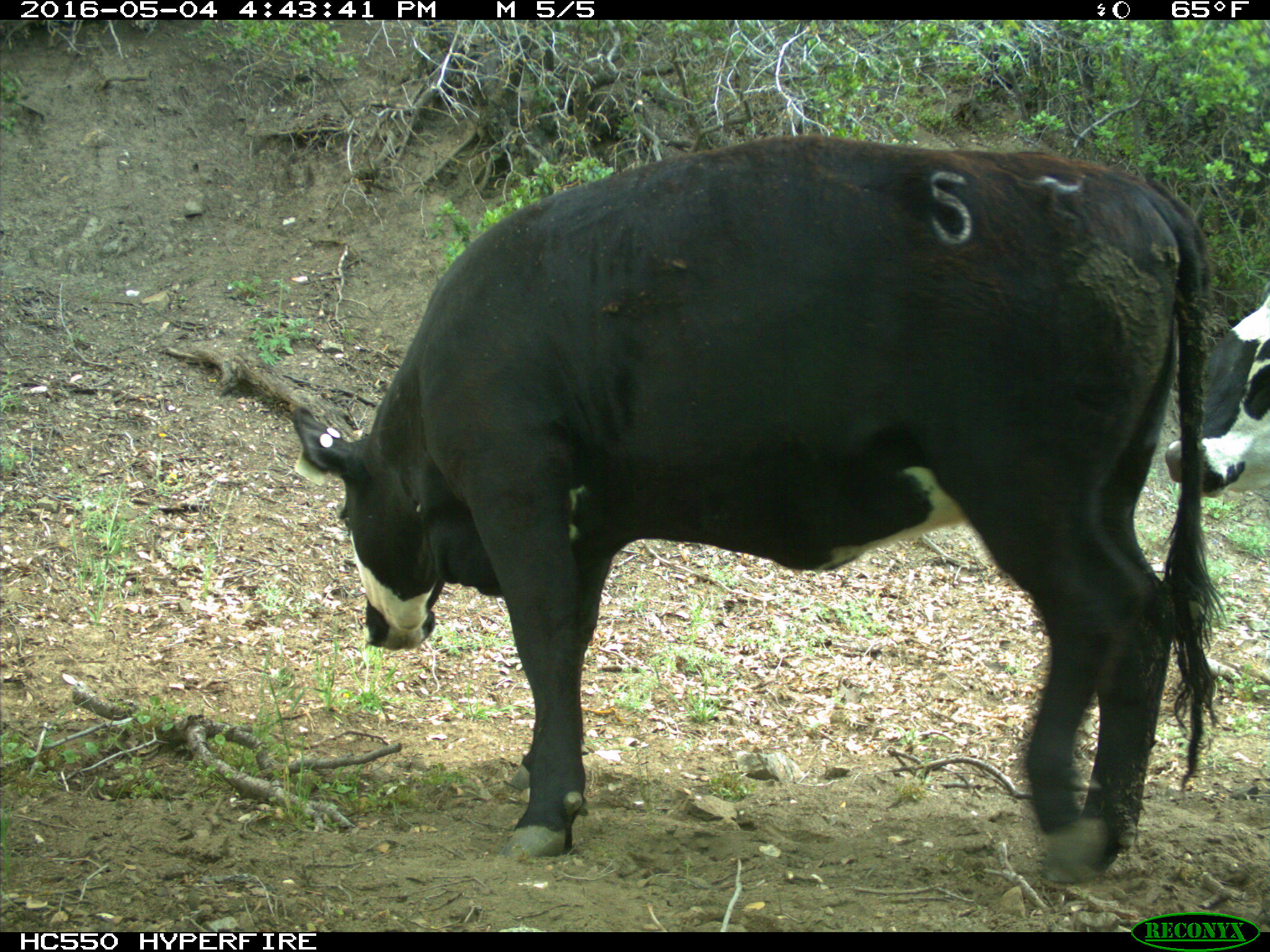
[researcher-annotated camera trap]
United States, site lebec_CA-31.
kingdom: Animalia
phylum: Chordata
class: Mammalia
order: Artiodactyla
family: Bovidae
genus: Bos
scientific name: Bos taurus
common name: domestic cow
Bos taurus (domestic cow).